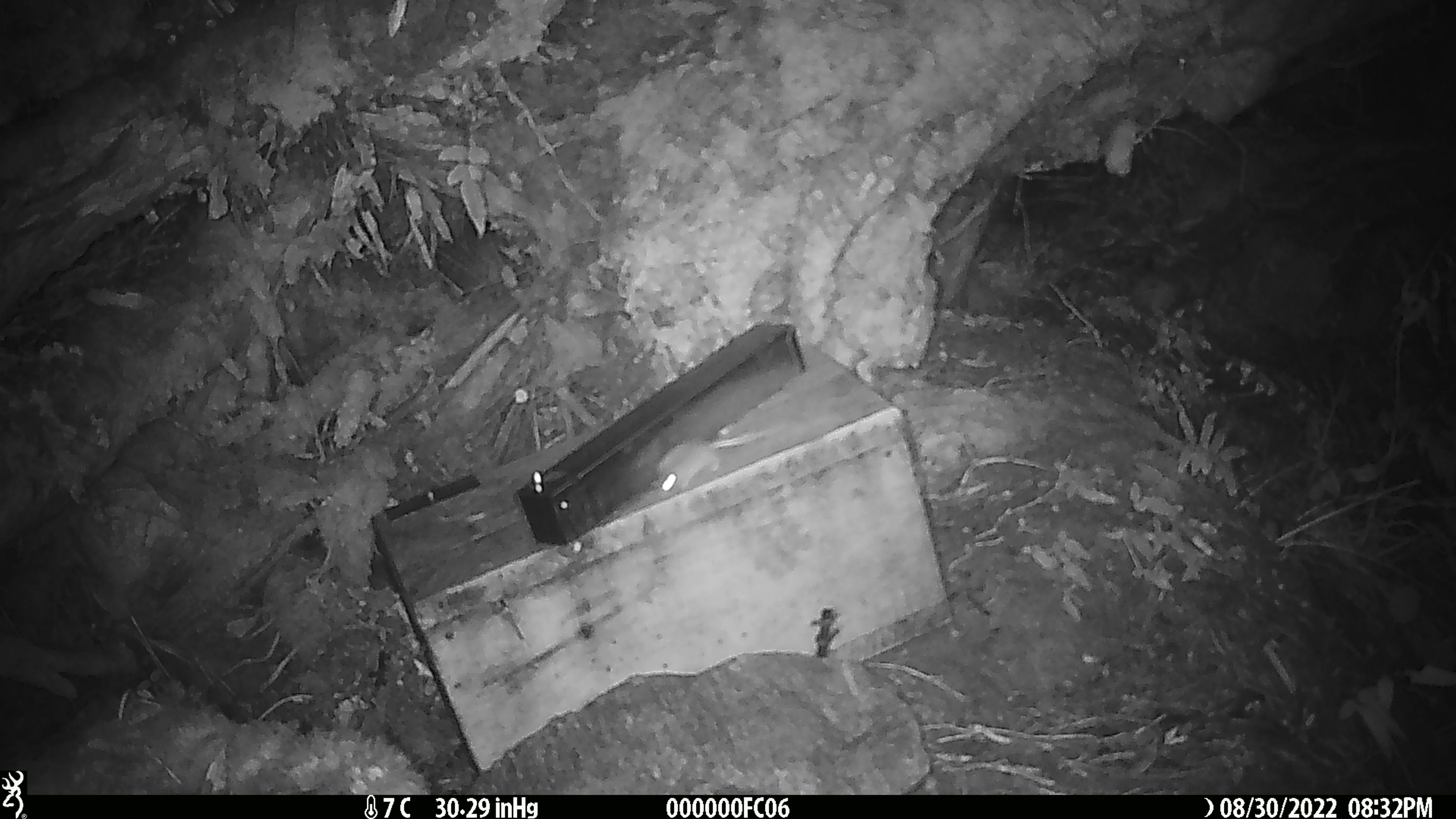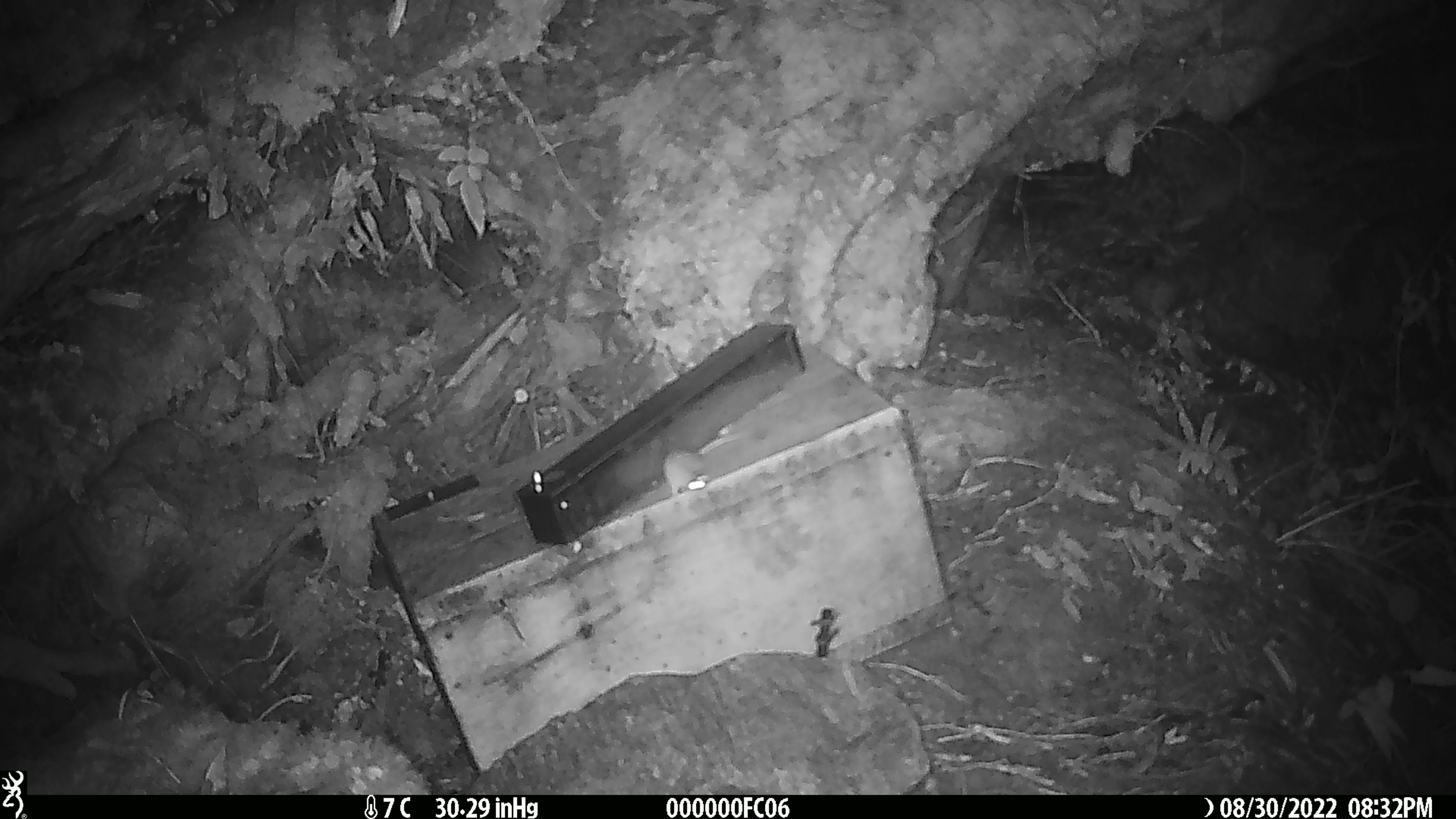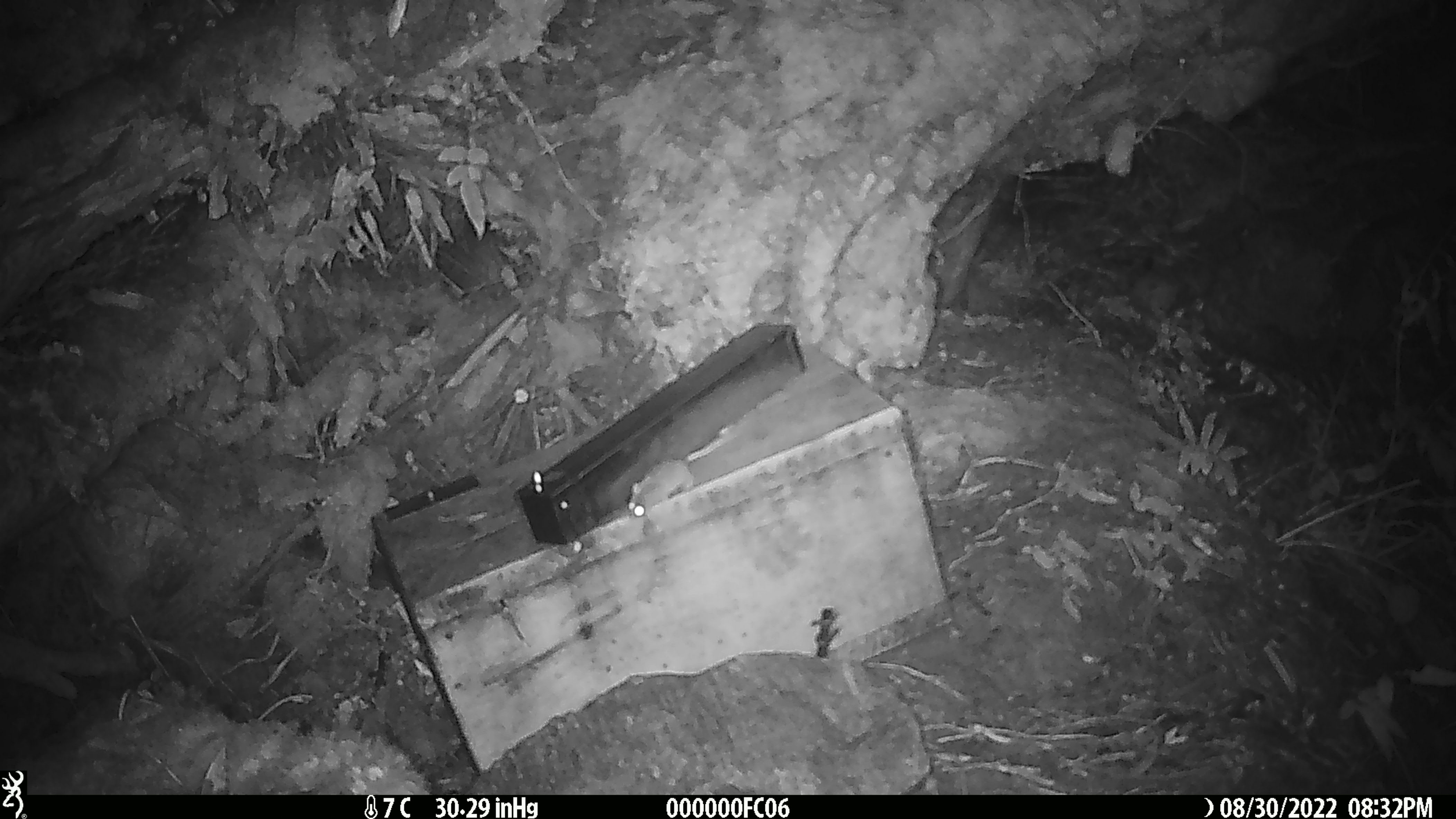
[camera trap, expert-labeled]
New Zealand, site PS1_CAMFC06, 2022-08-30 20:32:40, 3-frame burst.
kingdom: Animalia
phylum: Chordata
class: Mammalia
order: Rodentia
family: Muridae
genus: Mus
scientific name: Mus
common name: mouse